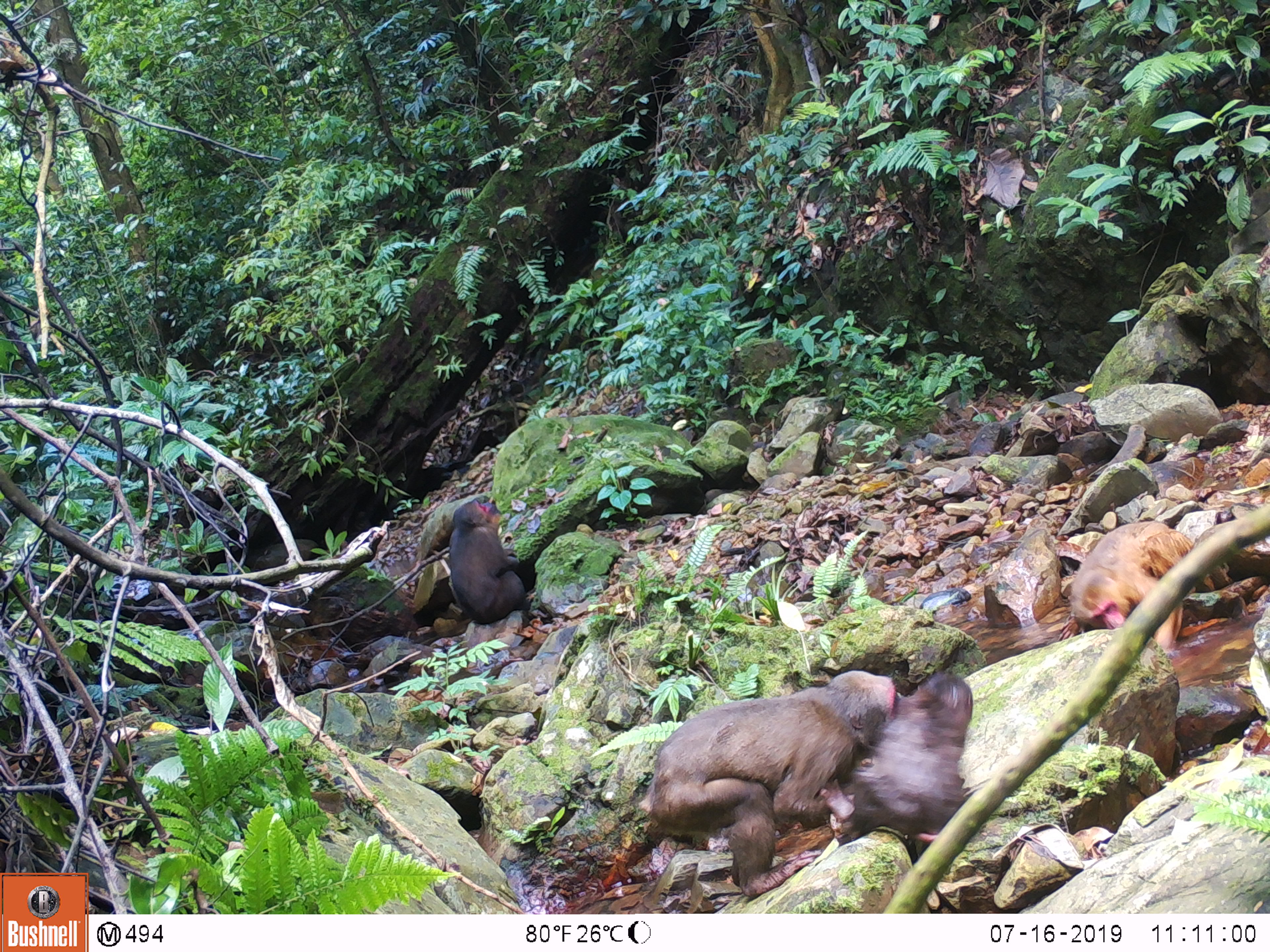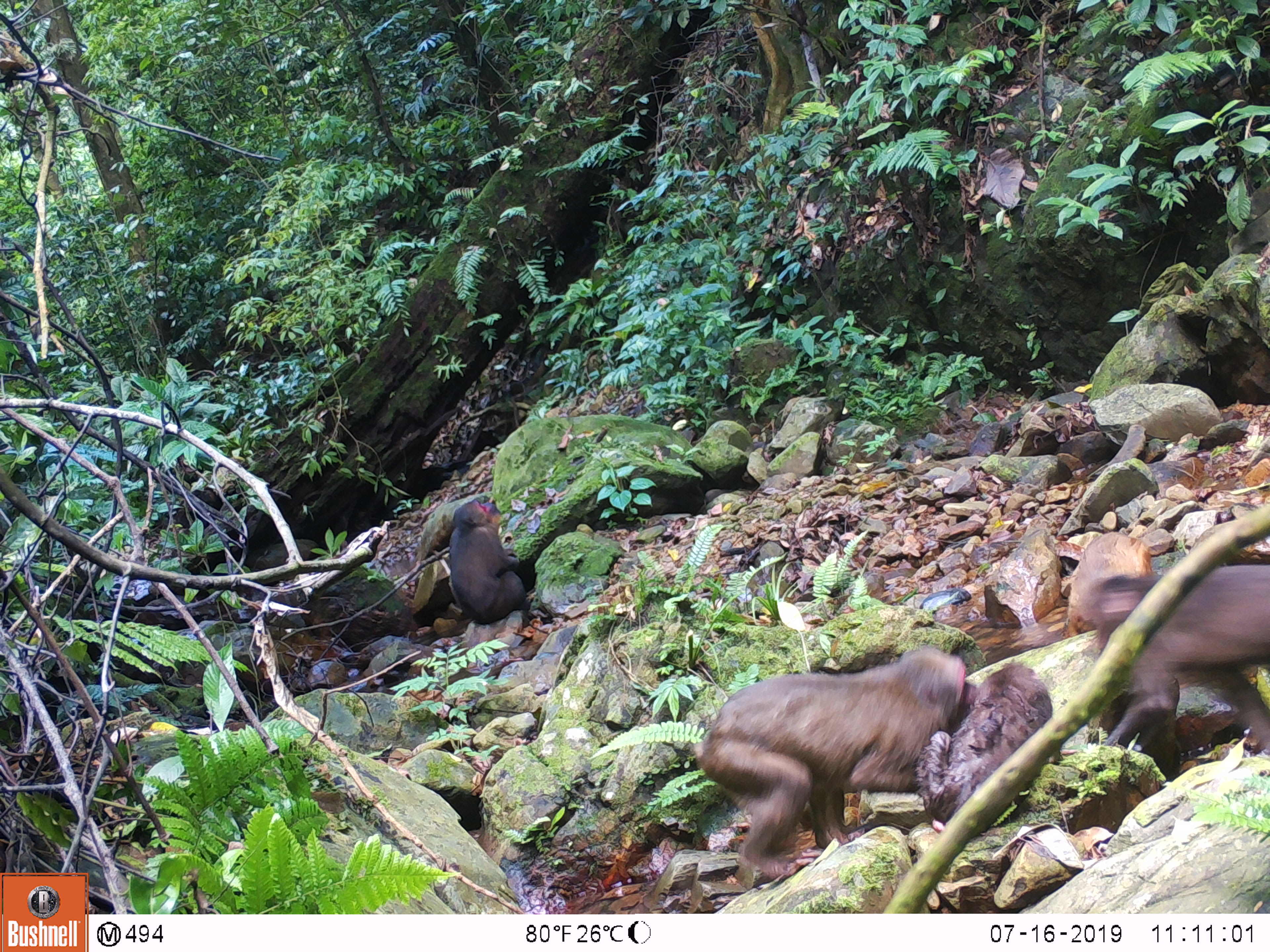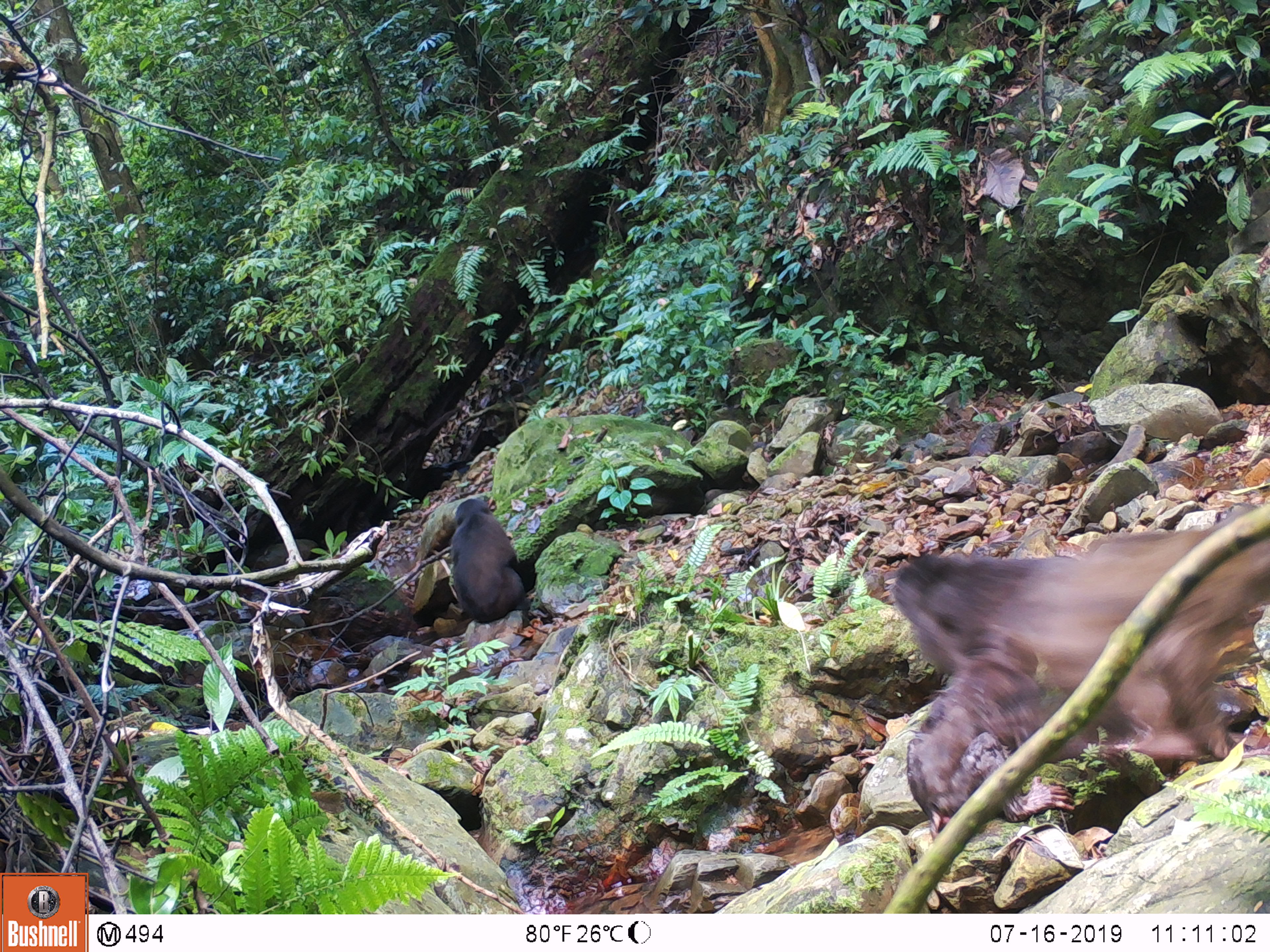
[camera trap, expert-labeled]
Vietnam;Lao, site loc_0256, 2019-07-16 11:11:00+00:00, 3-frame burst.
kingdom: Animalia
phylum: Chordata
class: Mammalia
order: Primates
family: Cercopithecidae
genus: Macaca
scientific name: Macaca arctoides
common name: stump-tailed macaque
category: stump tailed macaque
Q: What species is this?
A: Stump tailed macaque (stump-tailed macaque) (Macaca arctoides).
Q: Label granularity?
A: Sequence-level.